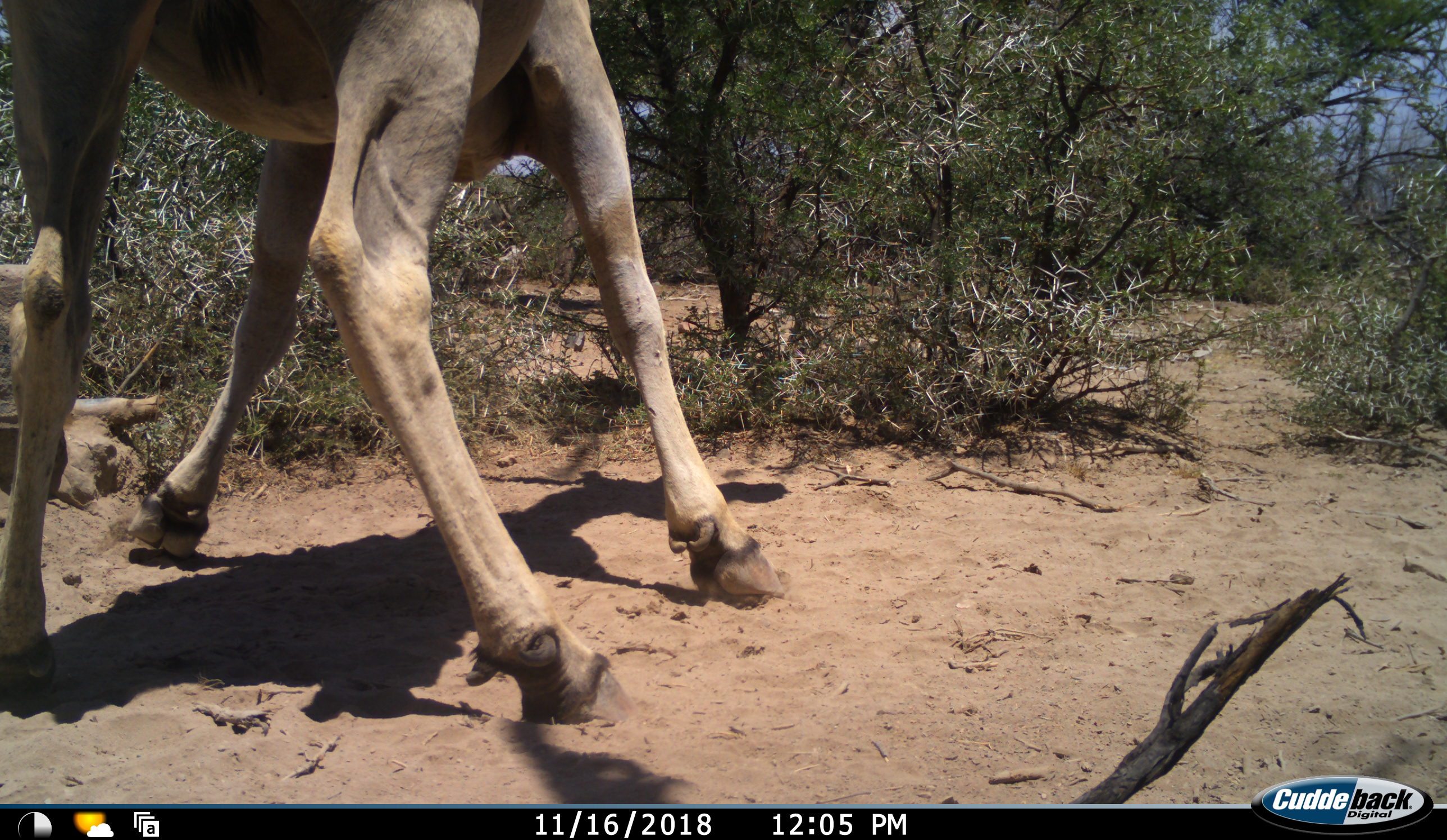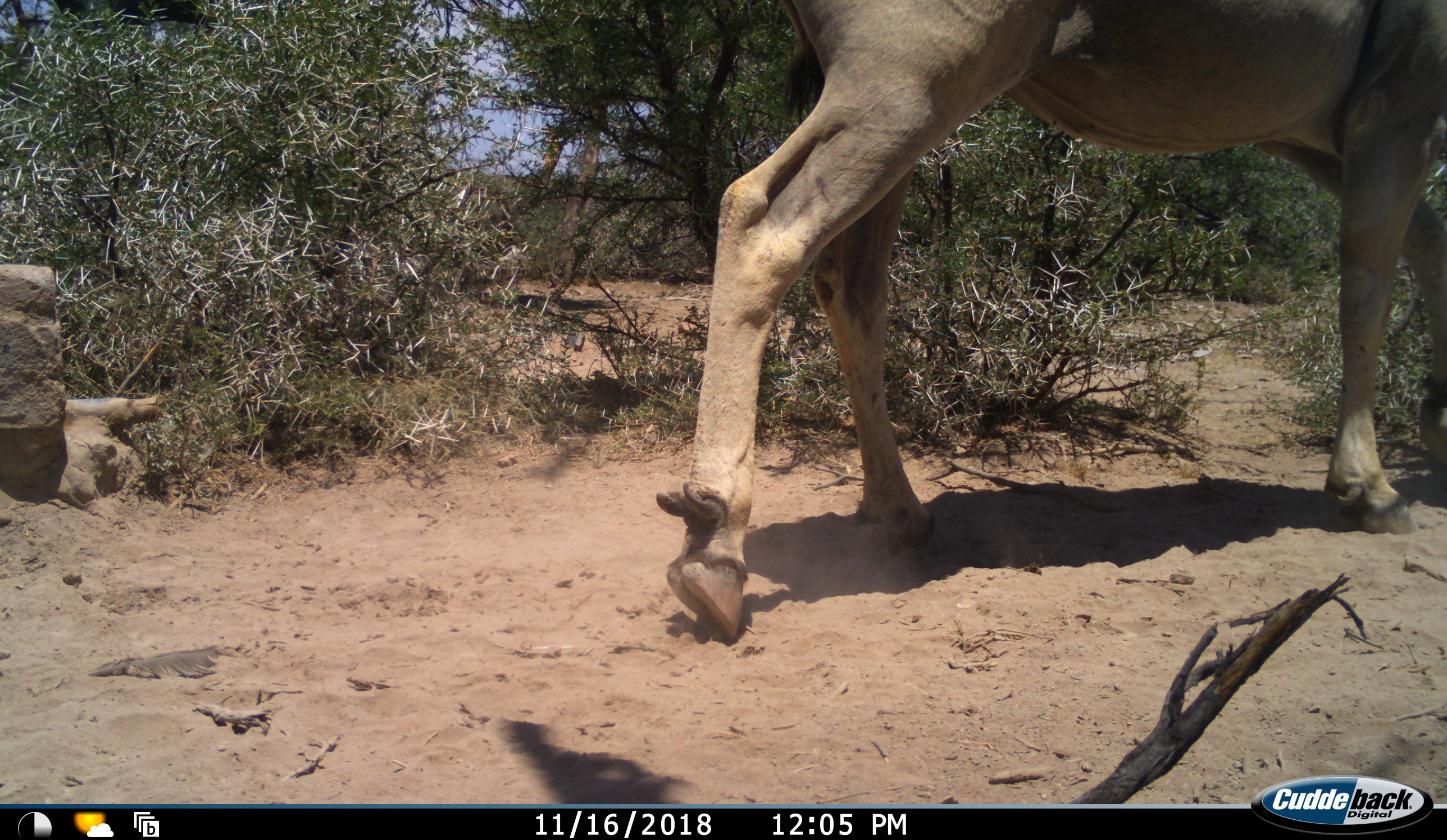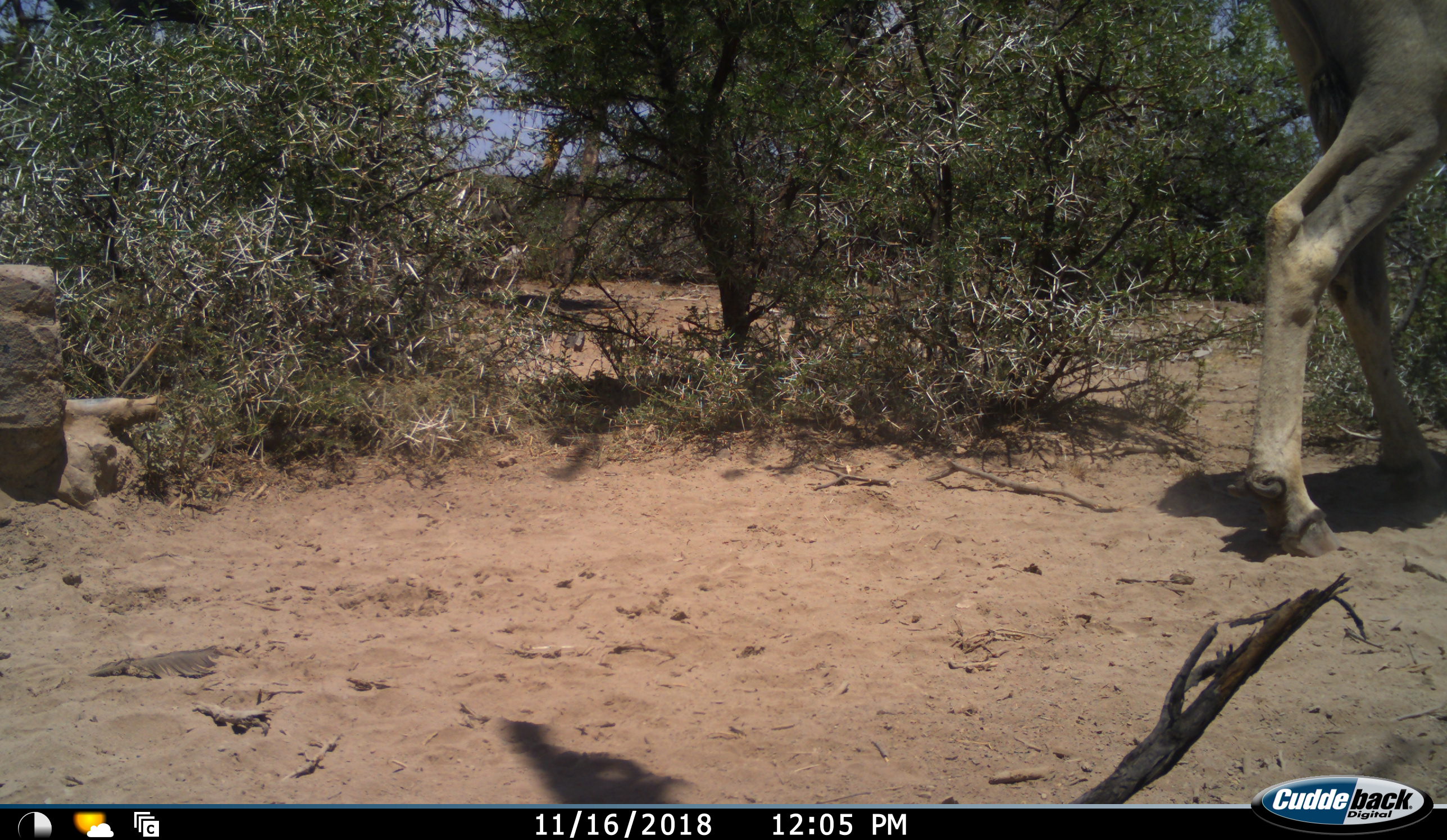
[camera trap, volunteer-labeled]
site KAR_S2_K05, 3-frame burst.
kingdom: Animalia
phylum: Chordata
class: Mammalia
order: Artiodactyla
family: Bovidae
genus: Tragelaphus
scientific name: Tragelaphus oryx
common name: eland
Eland (Tragelaphus oryx), count 1. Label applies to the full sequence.